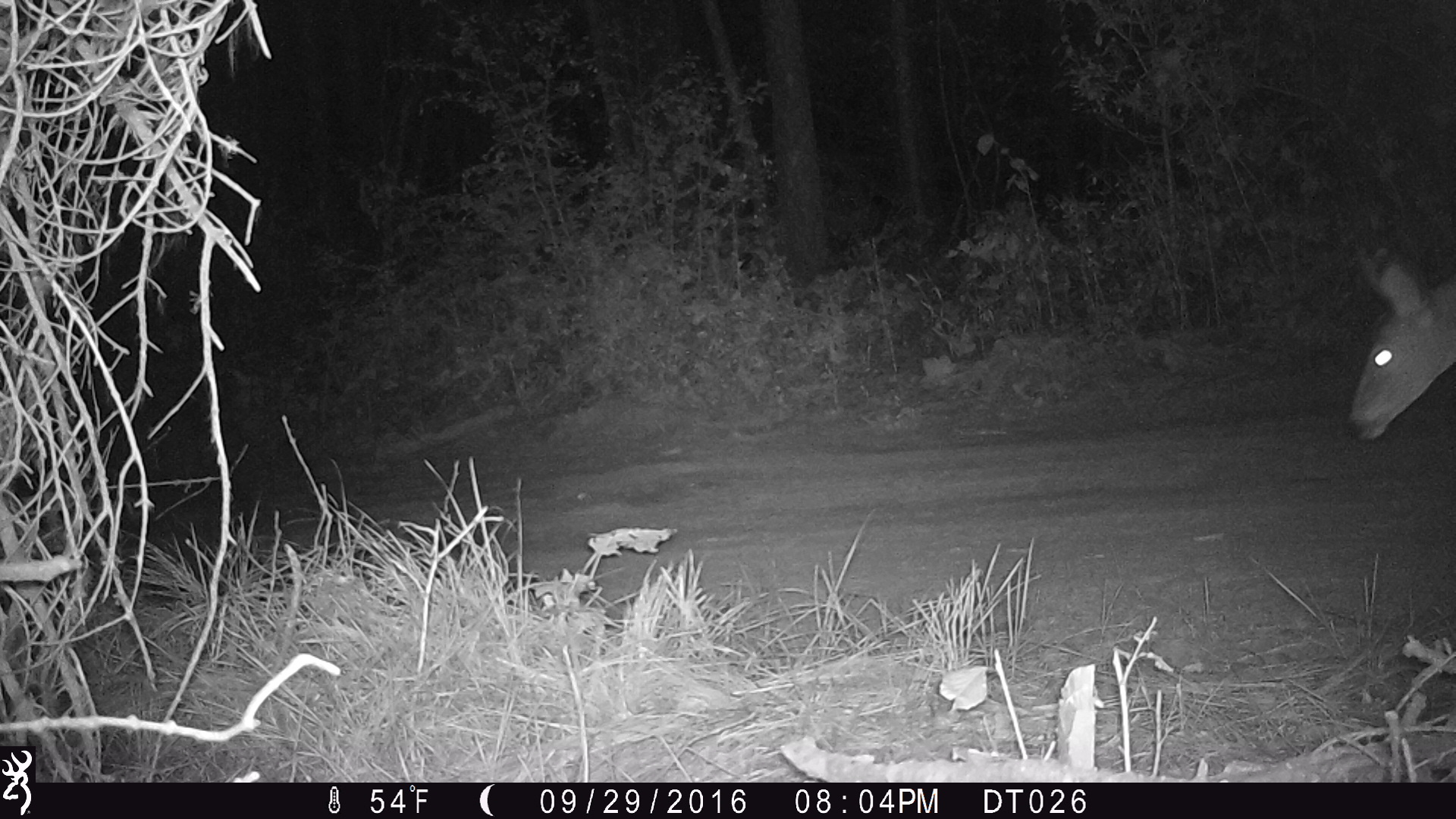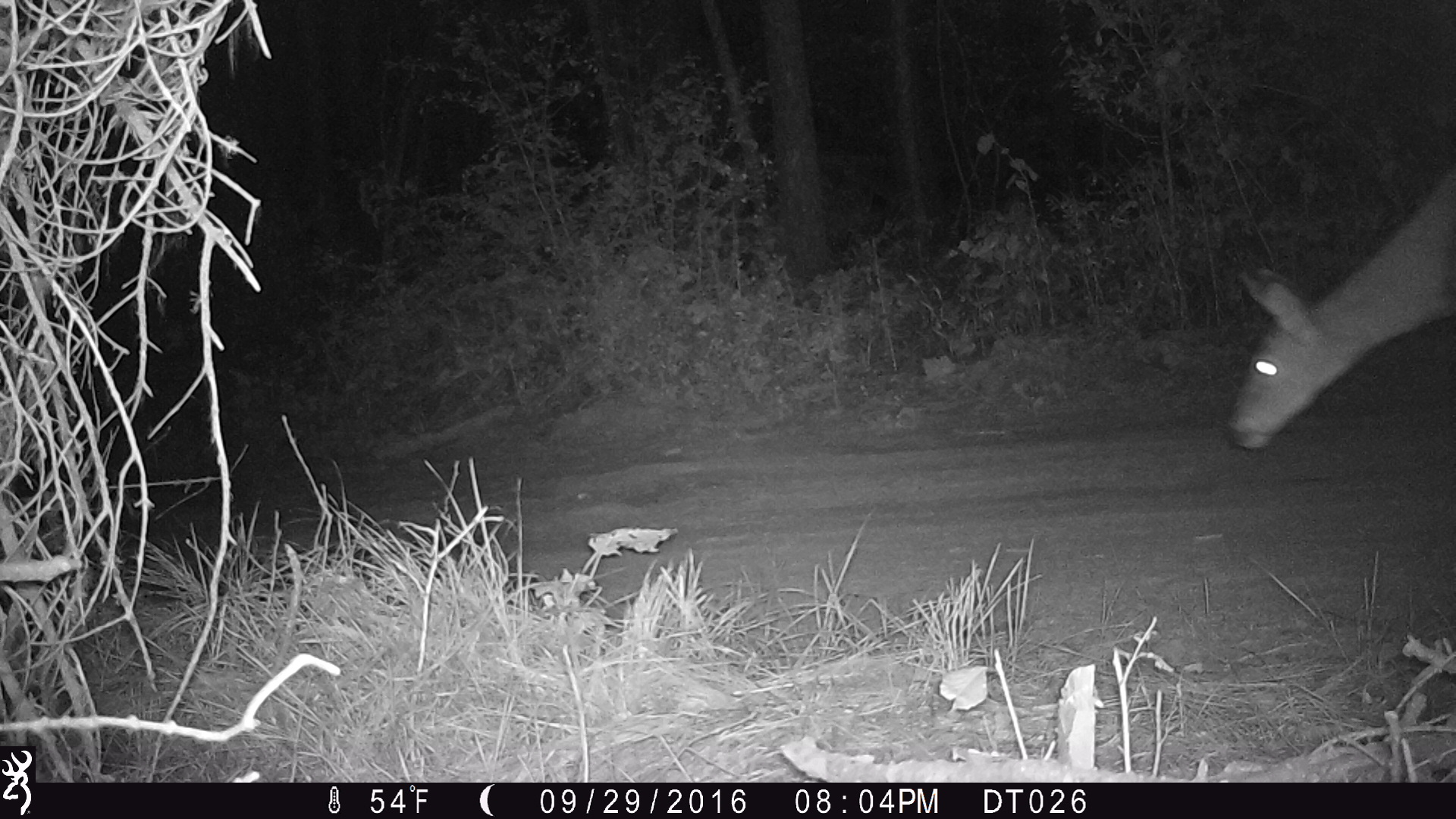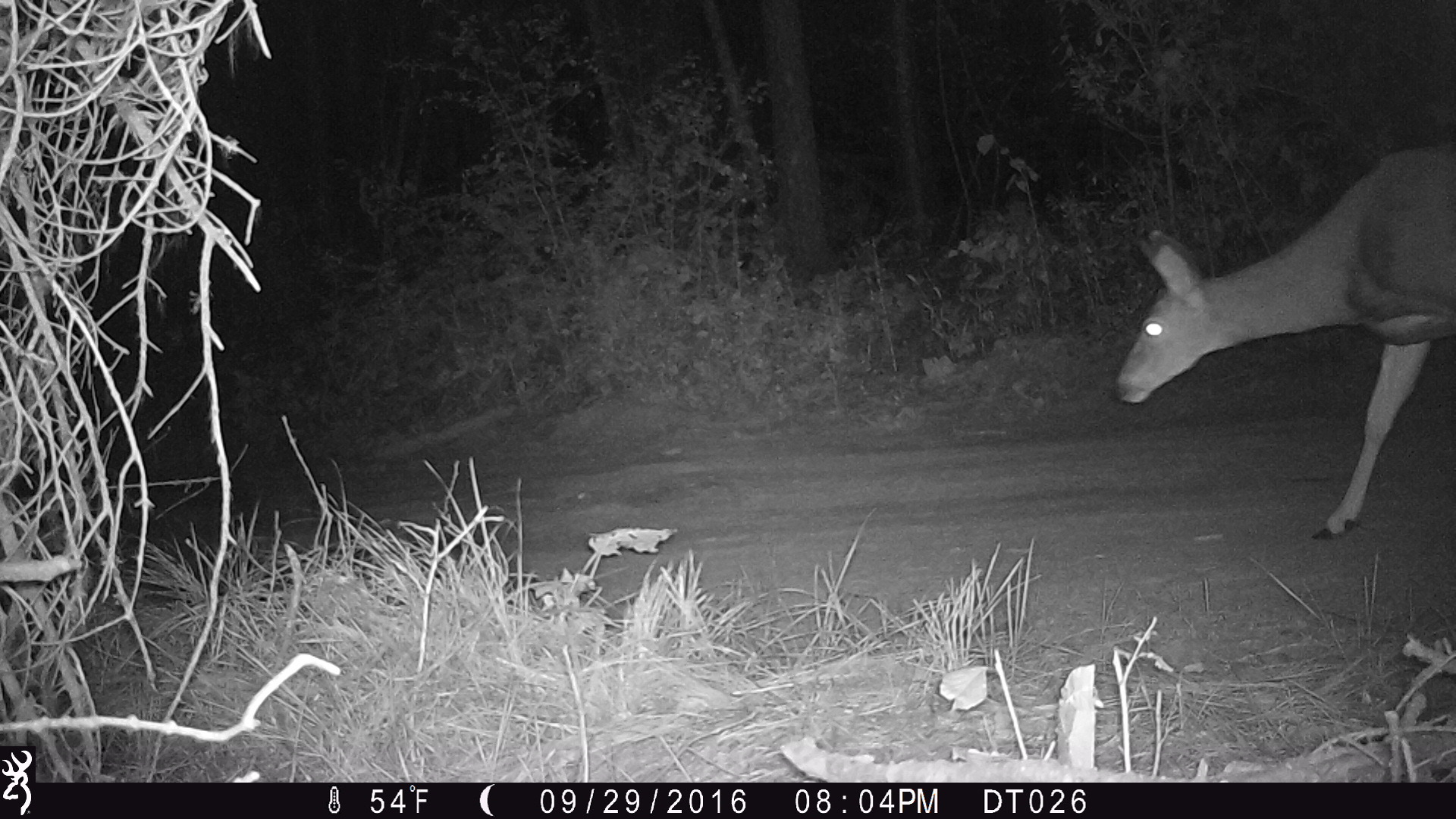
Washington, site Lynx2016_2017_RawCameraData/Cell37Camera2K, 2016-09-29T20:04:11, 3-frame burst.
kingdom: Animalia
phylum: Chordata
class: Mammalia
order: Artiodactyla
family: Cervidae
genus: Odocoileus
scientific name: Odocoileus hemionus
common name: mule deer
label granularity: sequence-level